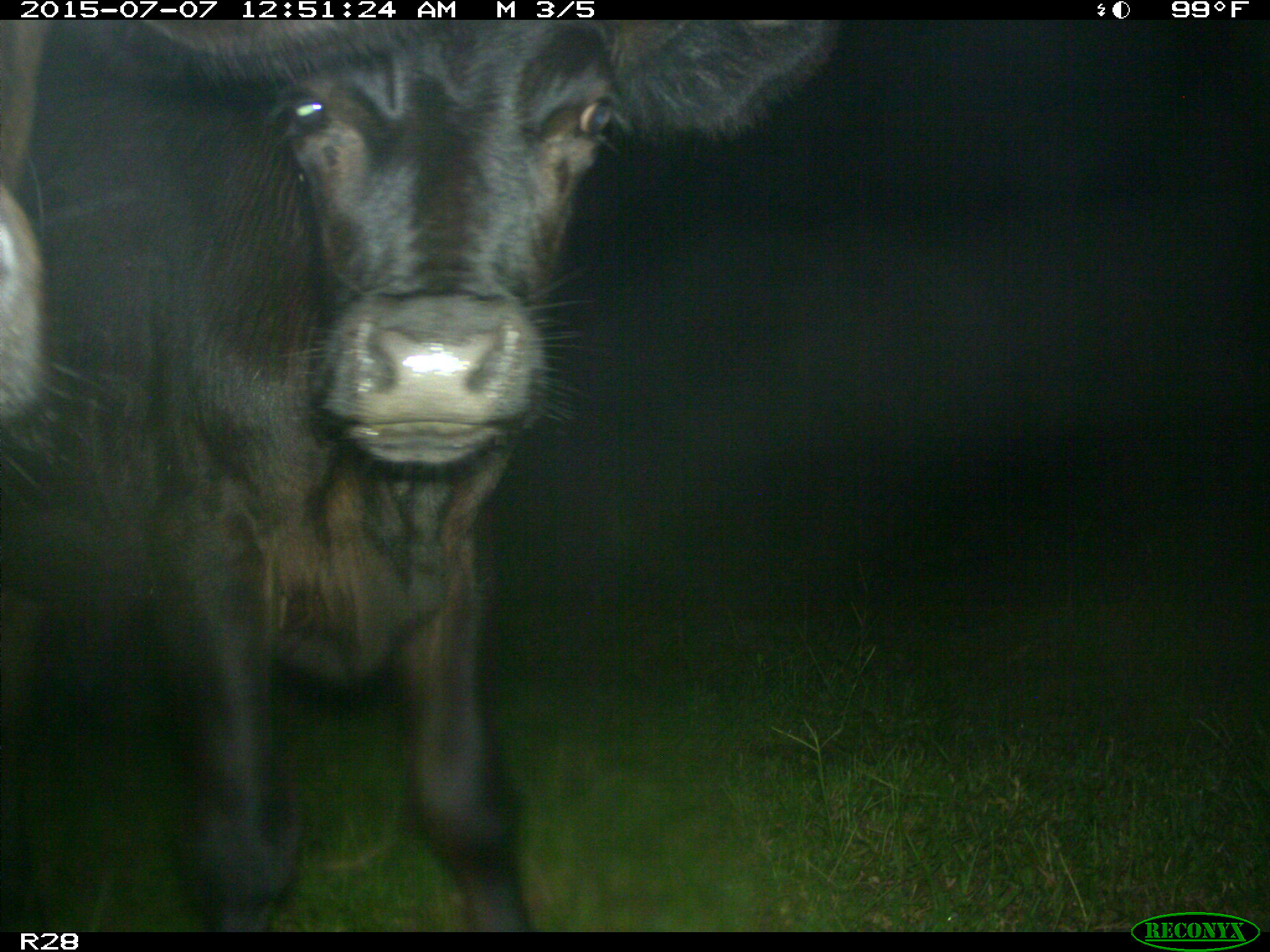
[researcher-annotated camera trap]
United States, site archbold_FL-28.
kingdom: Animalia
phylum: Chordata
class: Mammalia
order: Artiodactyla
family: Bovidae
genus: Bos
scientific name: Bos taurus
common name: domestic cow